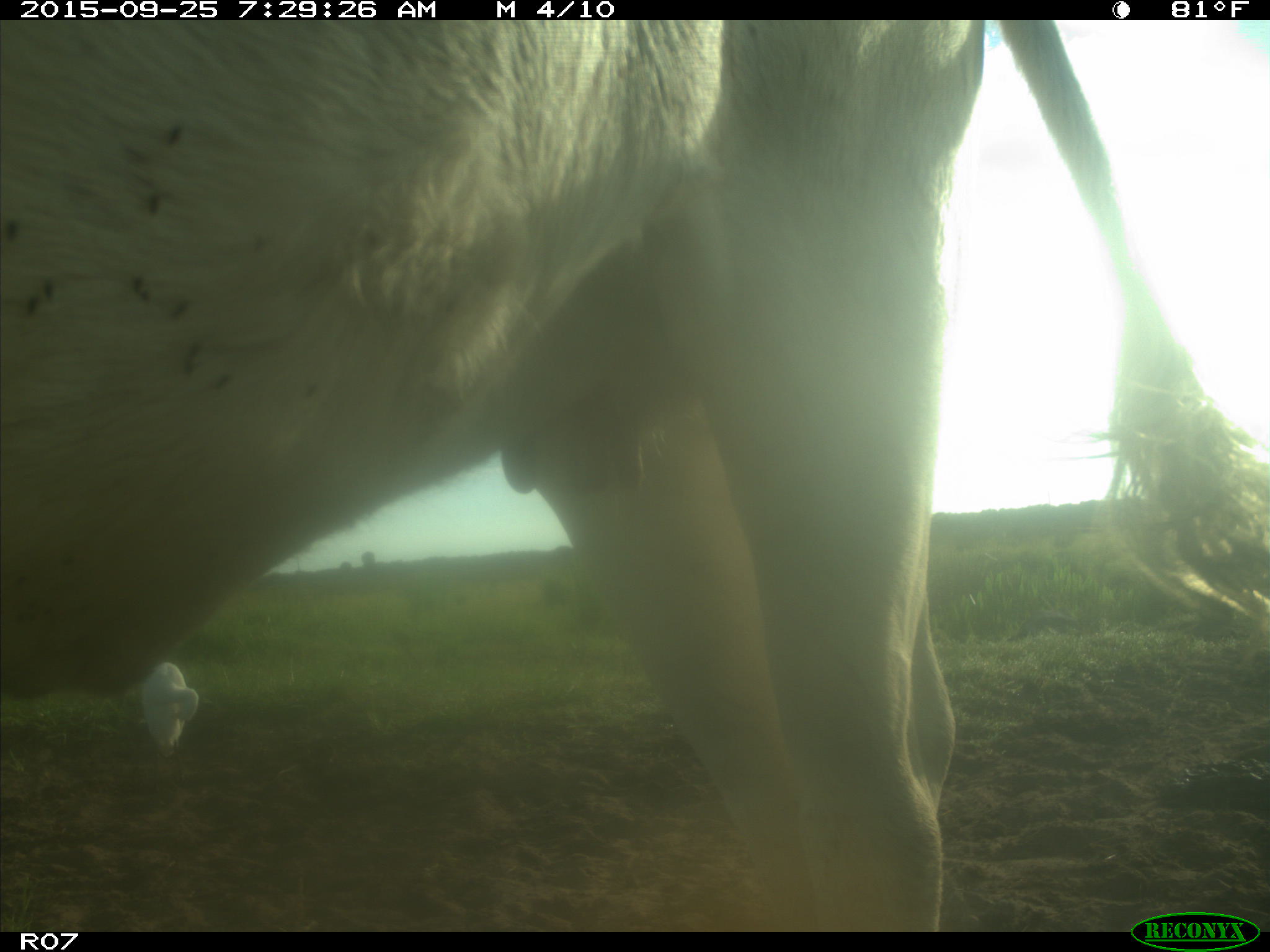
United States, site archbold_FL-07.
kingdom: Animalia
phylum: Chordata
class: Mammalia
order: Artiodactyla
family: Bovidae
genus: Bos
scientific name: Bos taurus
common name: domestic cow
Bos taurus (domestic cow).